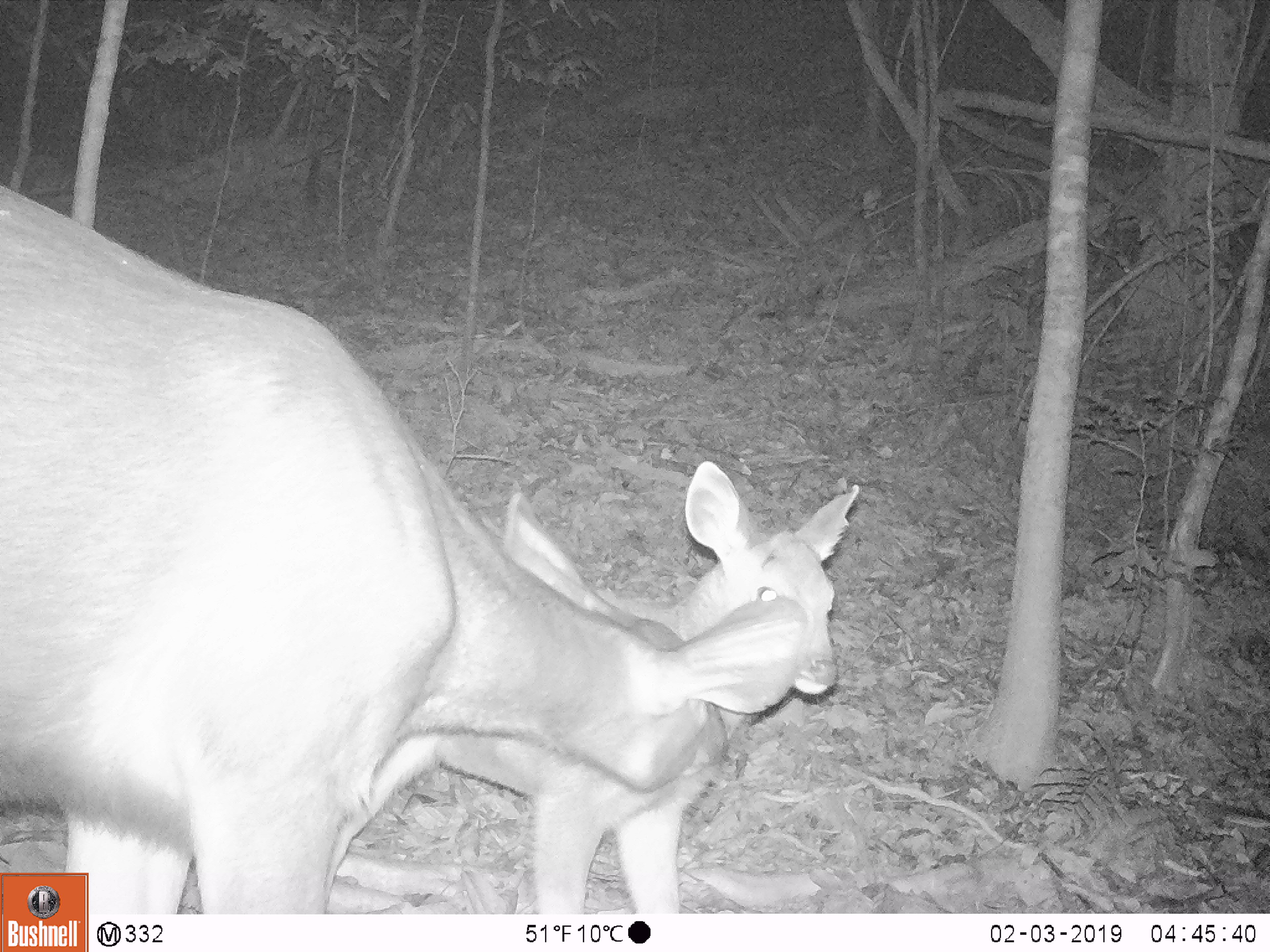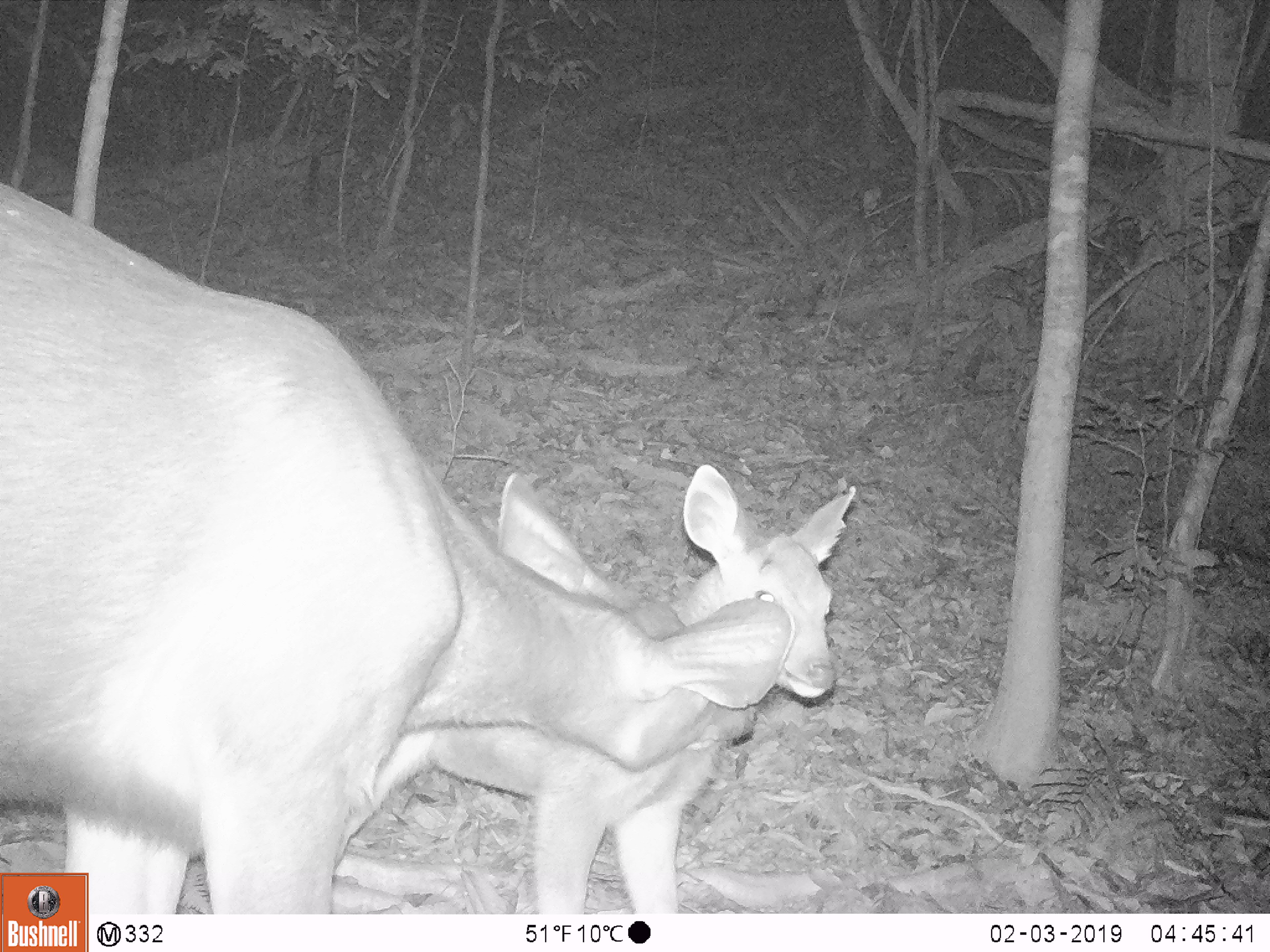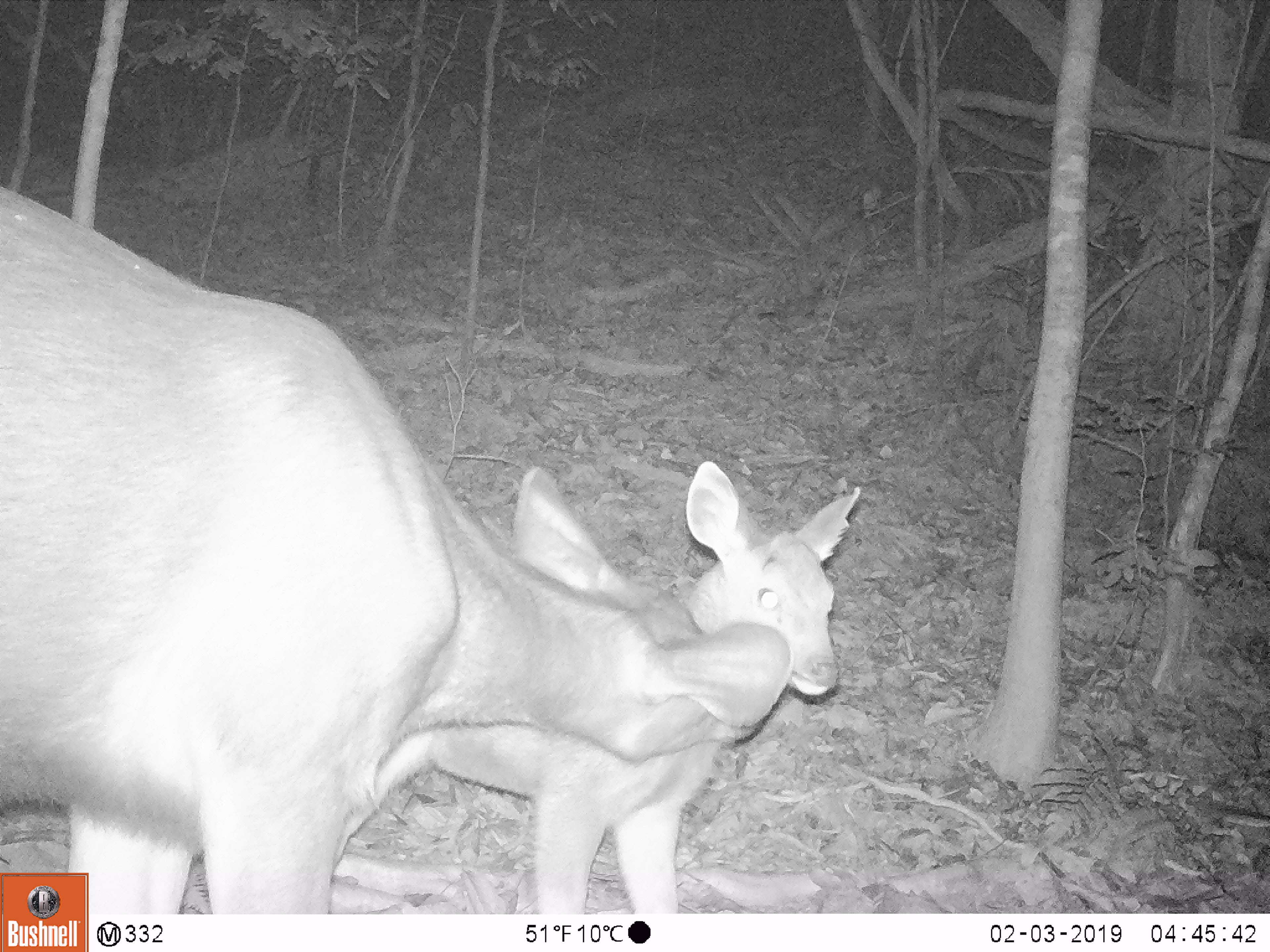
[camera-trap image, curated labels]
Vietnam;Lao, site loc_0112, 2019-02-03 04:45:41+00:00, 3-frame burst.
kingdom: Animalia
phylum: Chordata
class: Mammalia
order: Artiodactyla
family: Cervidae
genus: Rusa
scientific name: Rusa unicolor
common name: sambar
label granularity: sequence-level